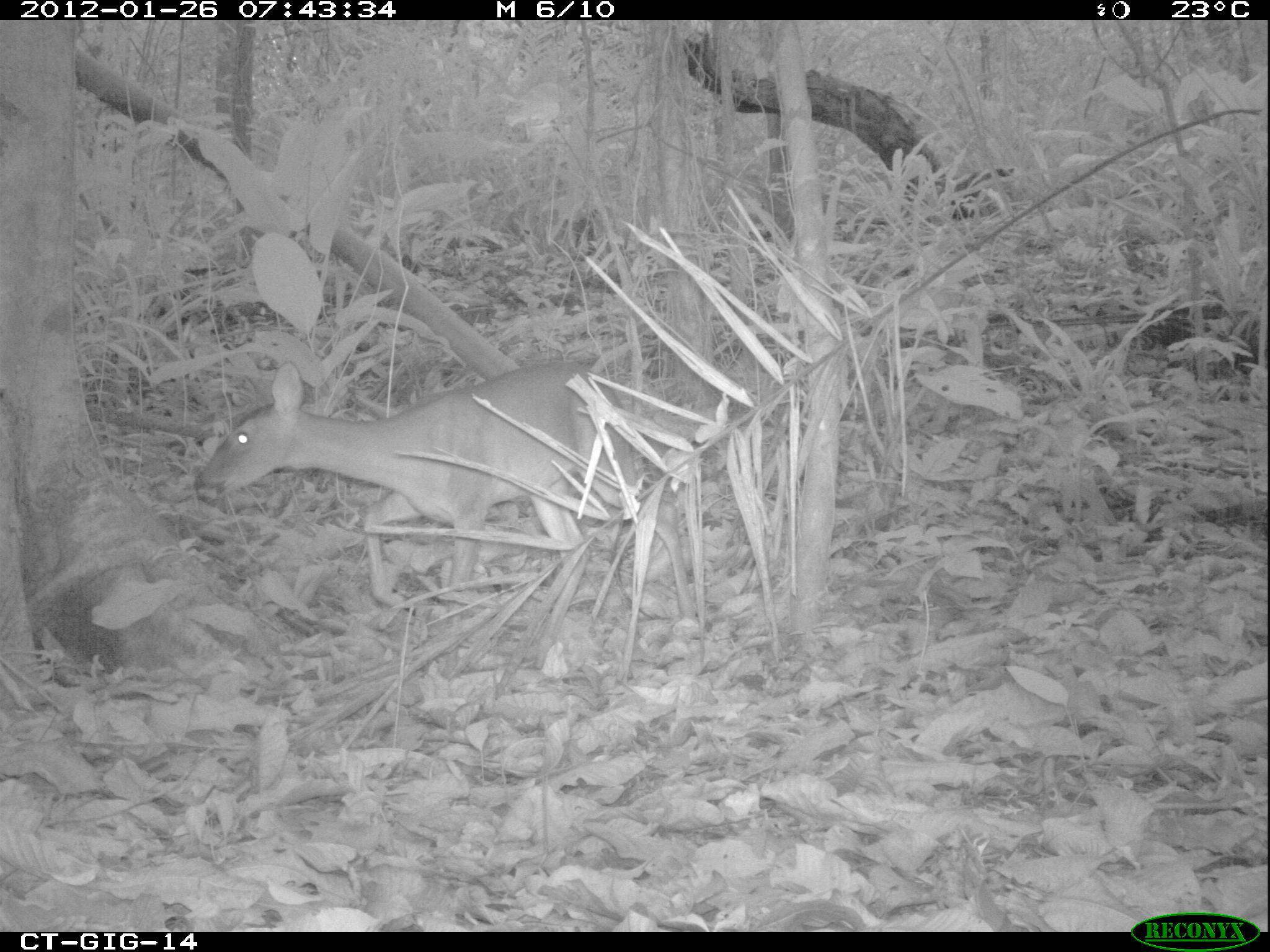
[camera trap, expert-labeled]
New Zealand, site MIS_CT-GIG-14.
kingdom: Animalia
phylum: Chordata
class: Mammalia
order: Artiodactyla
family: Cervidae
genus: Odocoileus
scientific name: Odocoileus virginianus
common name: white-tailed deer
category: white tailed deer